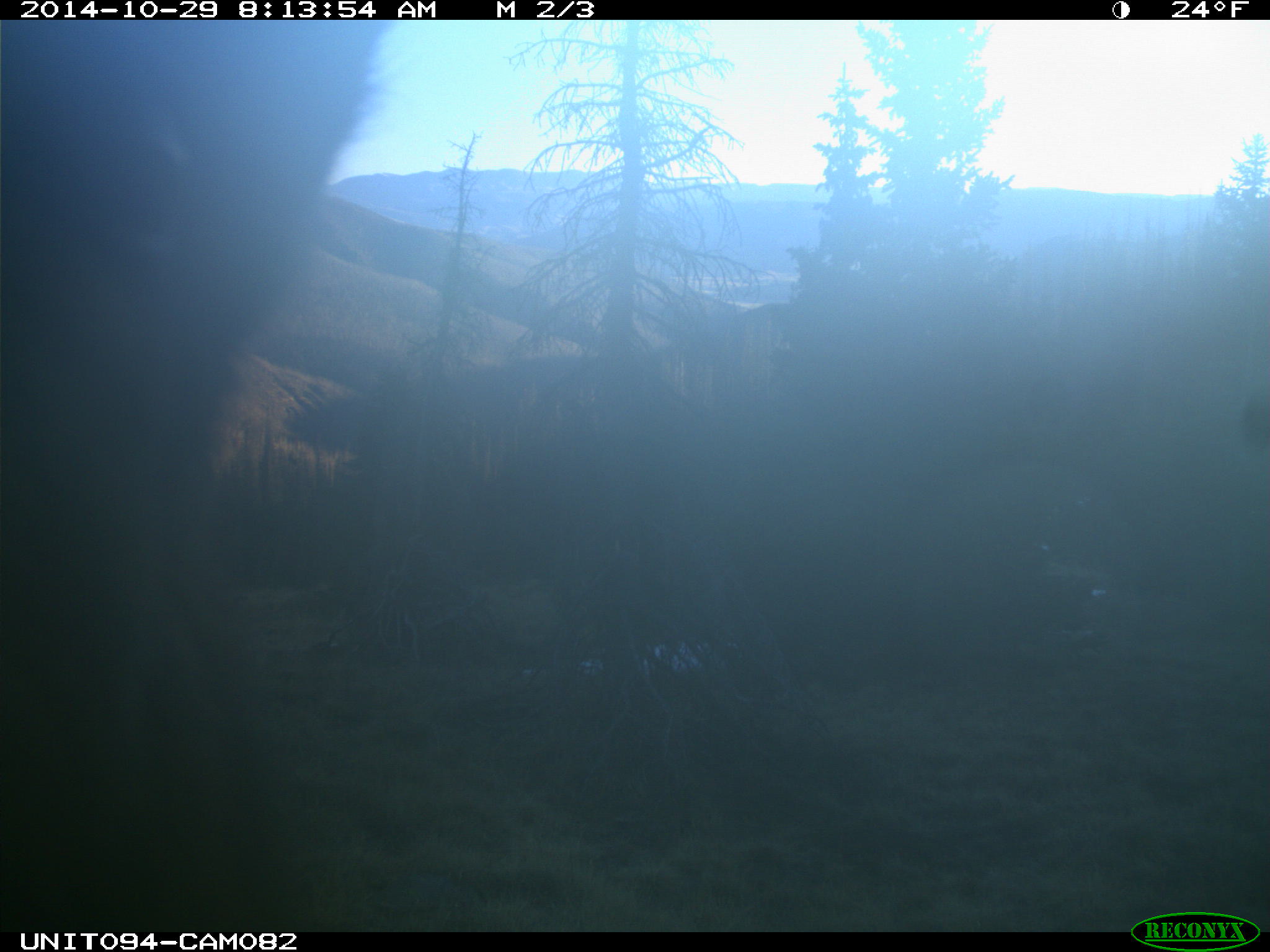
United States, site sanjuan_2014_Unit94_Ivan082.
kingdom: Animalia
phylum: Chordata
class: Mammalia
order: Artiodactyla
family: Cervidae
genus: Cervus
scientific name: Cervus elaphus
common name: red deer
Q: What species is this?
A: Cervus elaphus (red deer).